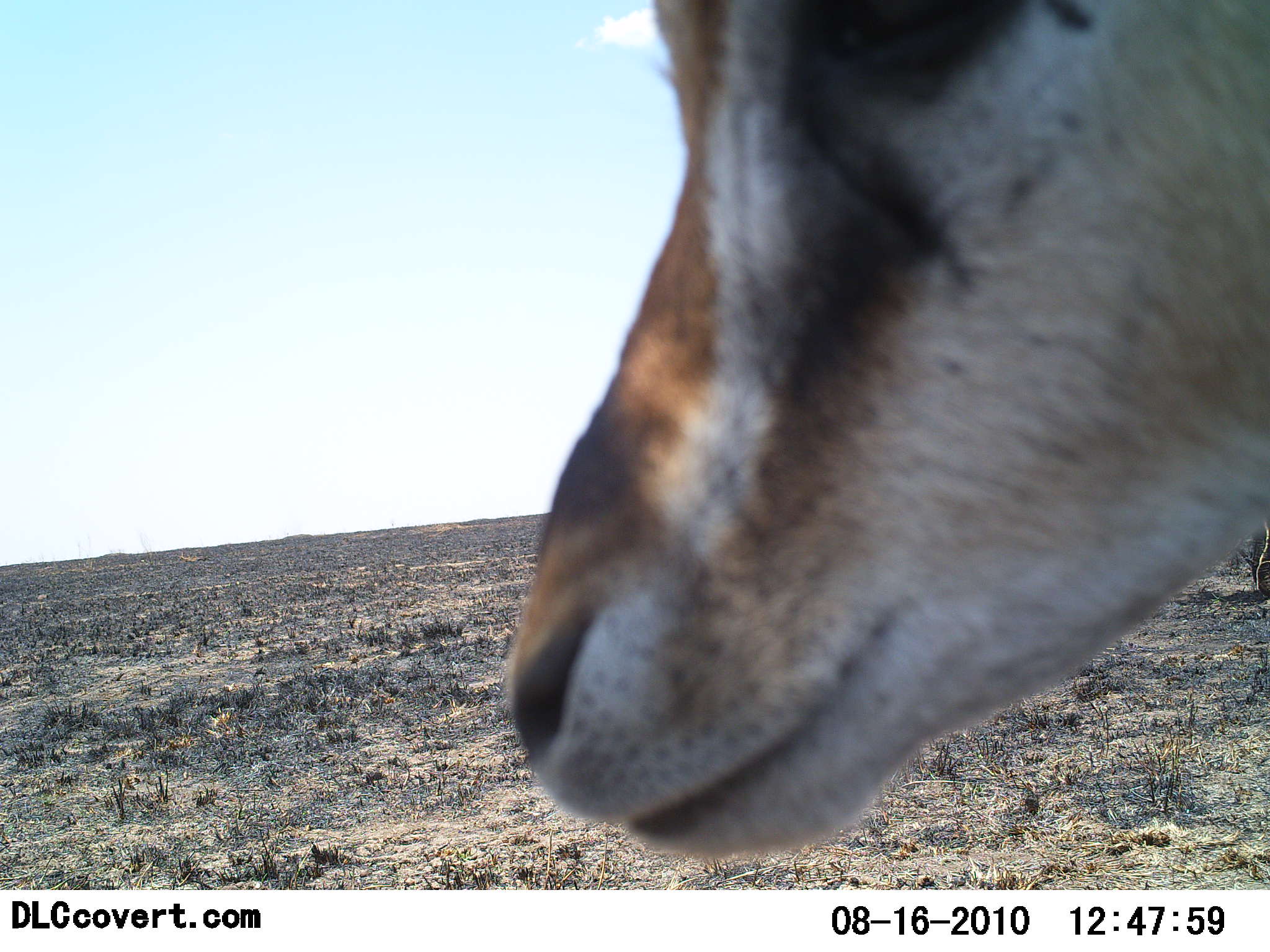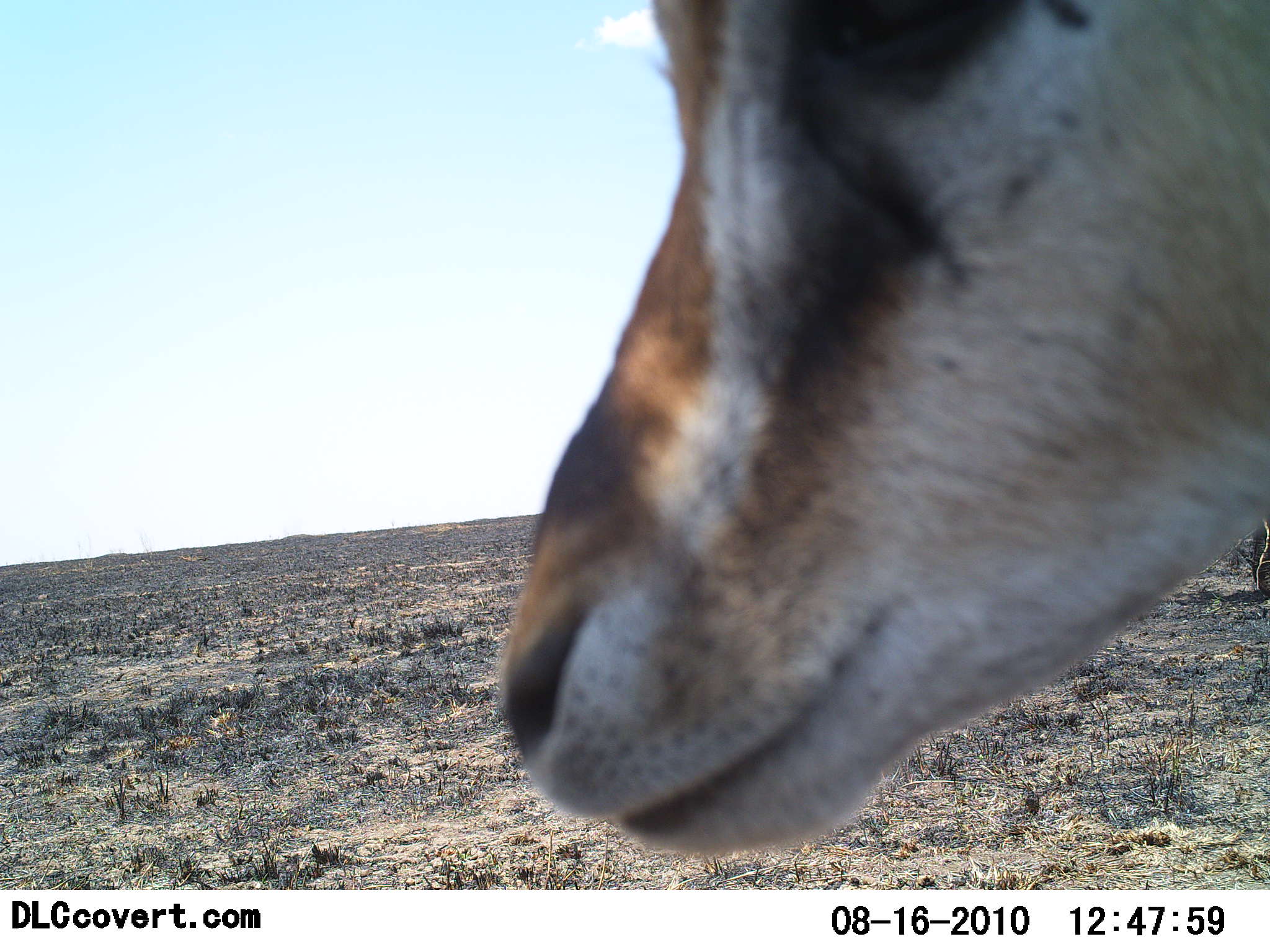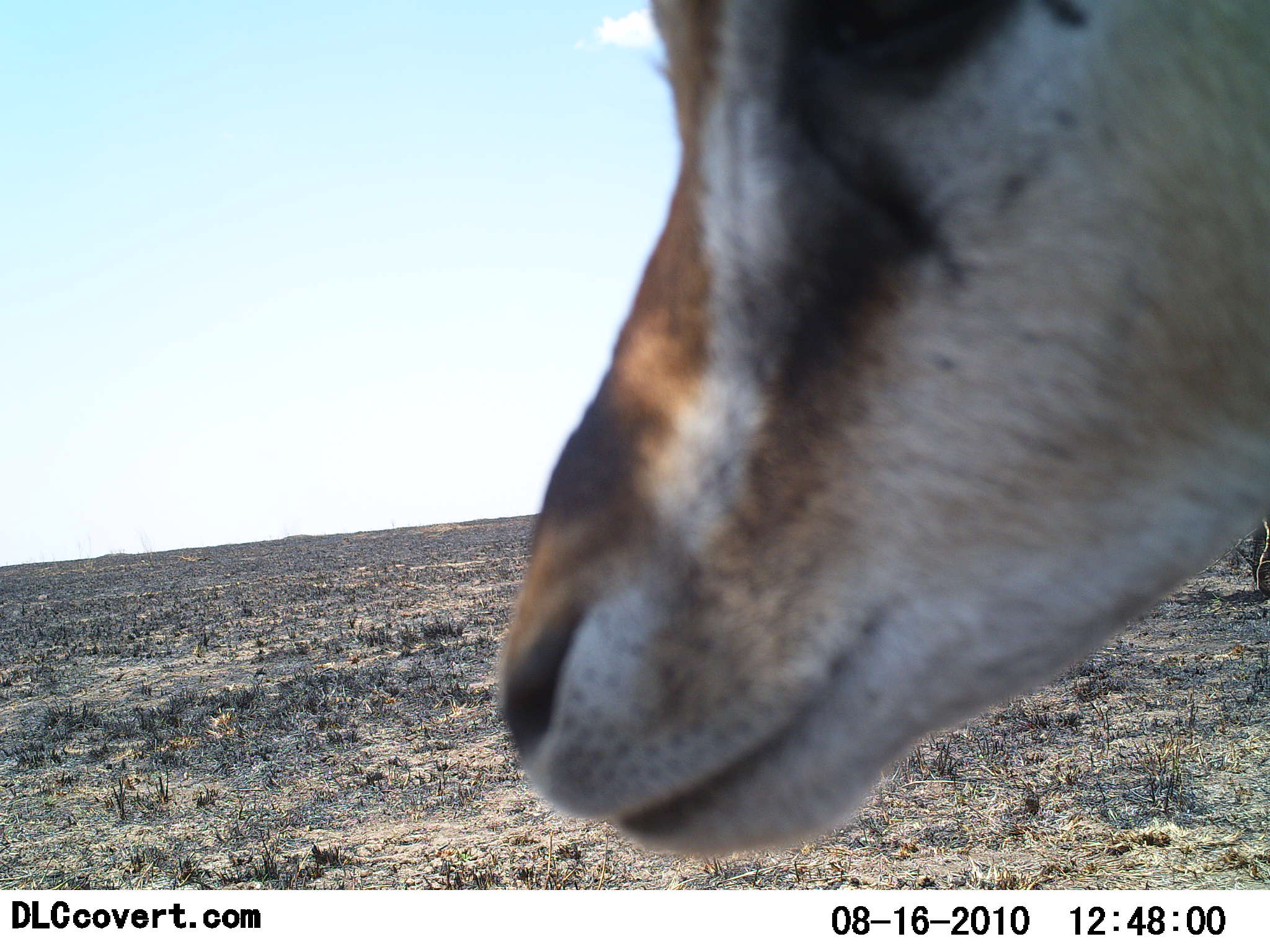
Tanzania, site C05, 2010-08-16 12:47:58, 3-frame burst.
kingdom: Animalia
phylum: Chordata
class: Mammalia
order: Artiodactyla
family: Bovidae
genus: Eudorcas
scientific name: Eudorcas thomsonii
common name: thomson's gazelle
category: gazellethomsons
Gazellethomsons (thomson's gazelle) (Eudorcas thomsonii), count 1. Behavior (volunteer vote fractions): standing 86%, resting 0%, moving 7%, interacting 7%. Young present (vote fraction): 0%. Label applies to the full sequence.